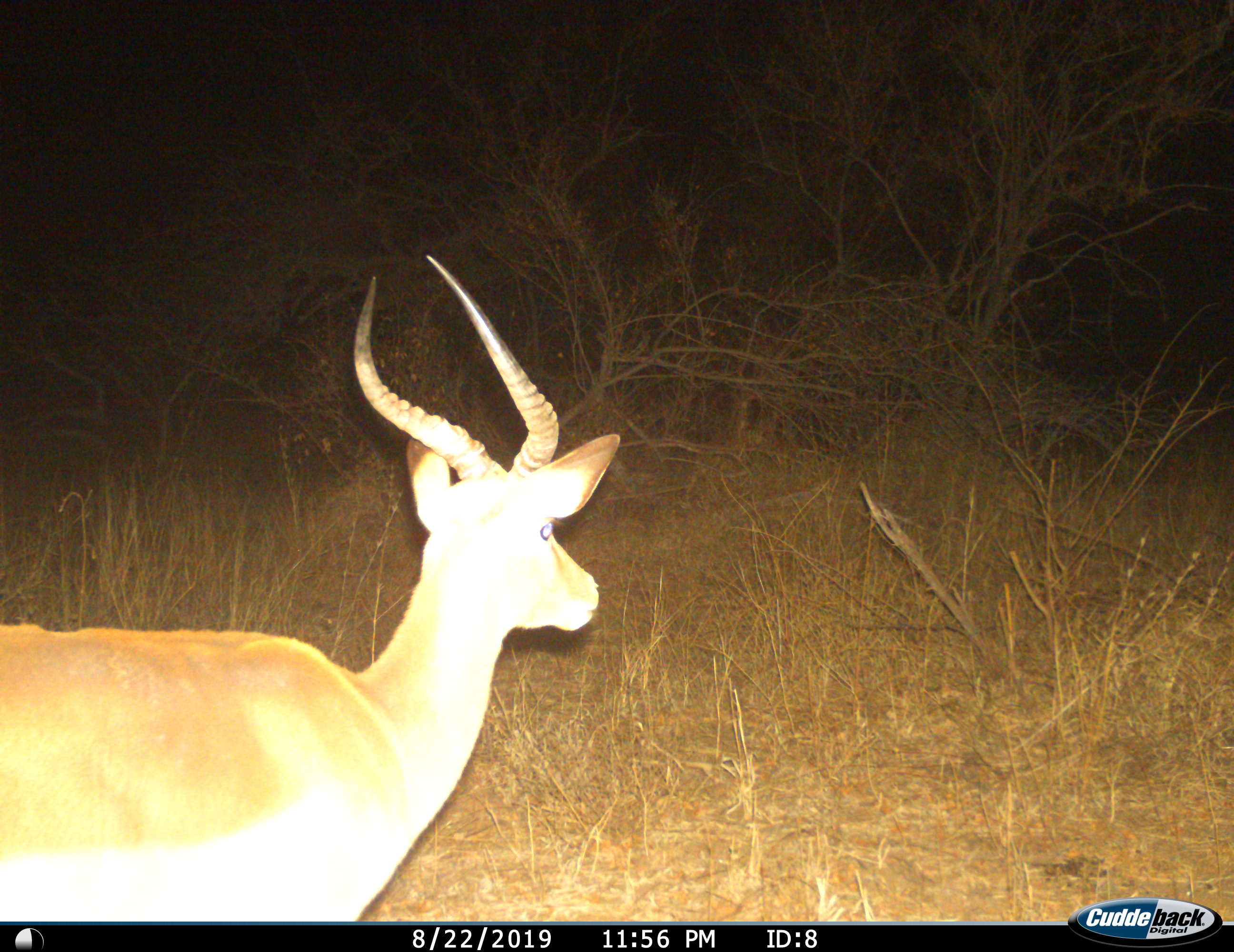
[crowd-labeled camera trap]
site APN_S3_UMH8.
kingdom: Animalia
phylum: Chordata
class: Mammalia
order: Artiodactyla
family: Bovidae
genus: Aepyceros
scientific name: Aepyceros melampus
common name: impala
Impala (Aepyceros melampus), count 1. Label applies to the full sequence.